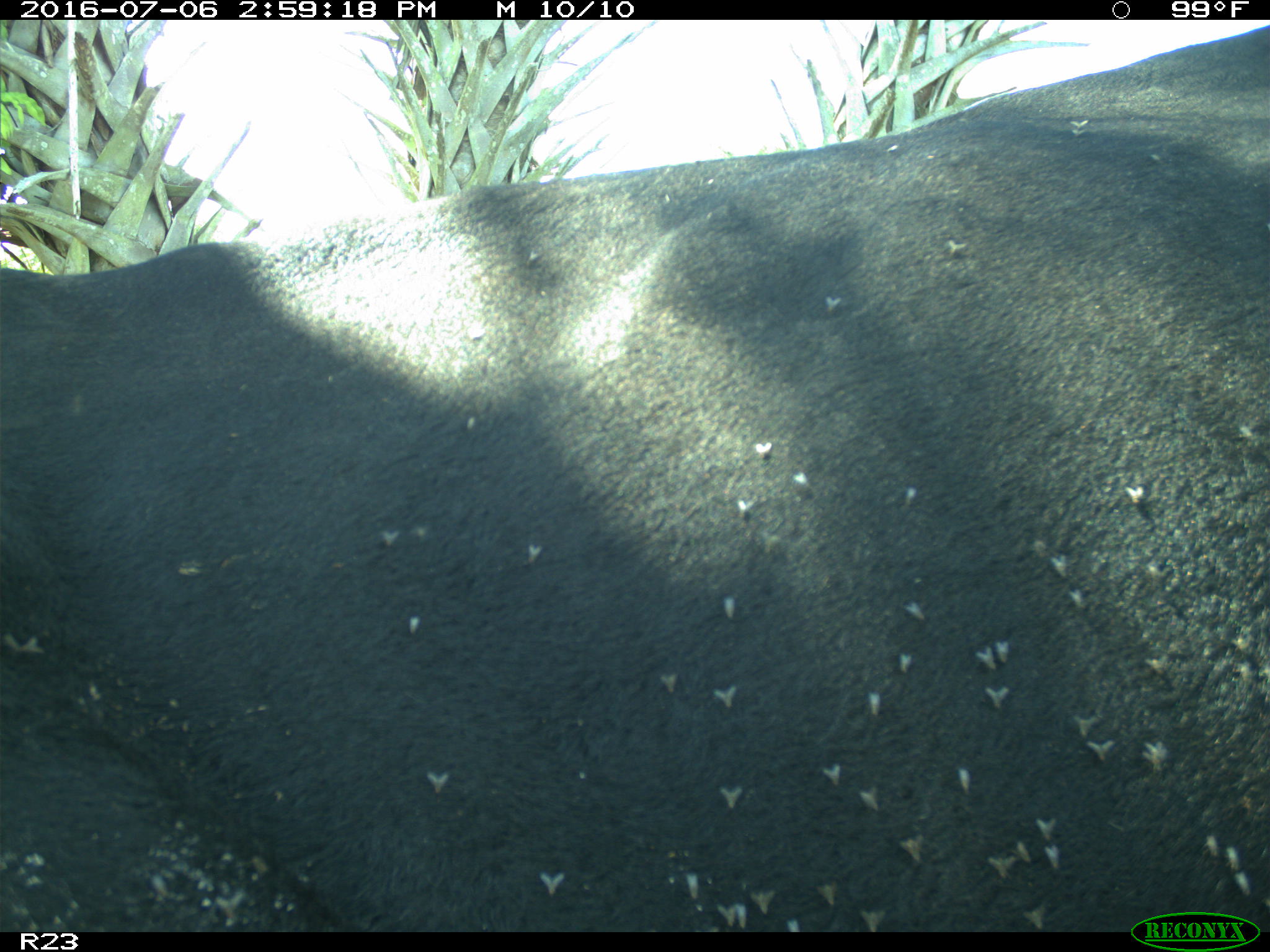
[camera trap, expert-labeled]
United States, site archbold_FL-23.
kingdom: Animalia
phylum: Chordata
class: Mammalia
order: Artiodactyla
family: Bovidae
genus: Bos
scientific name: Bos taurus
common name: domestic cow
Bos taurus (domestic cow).